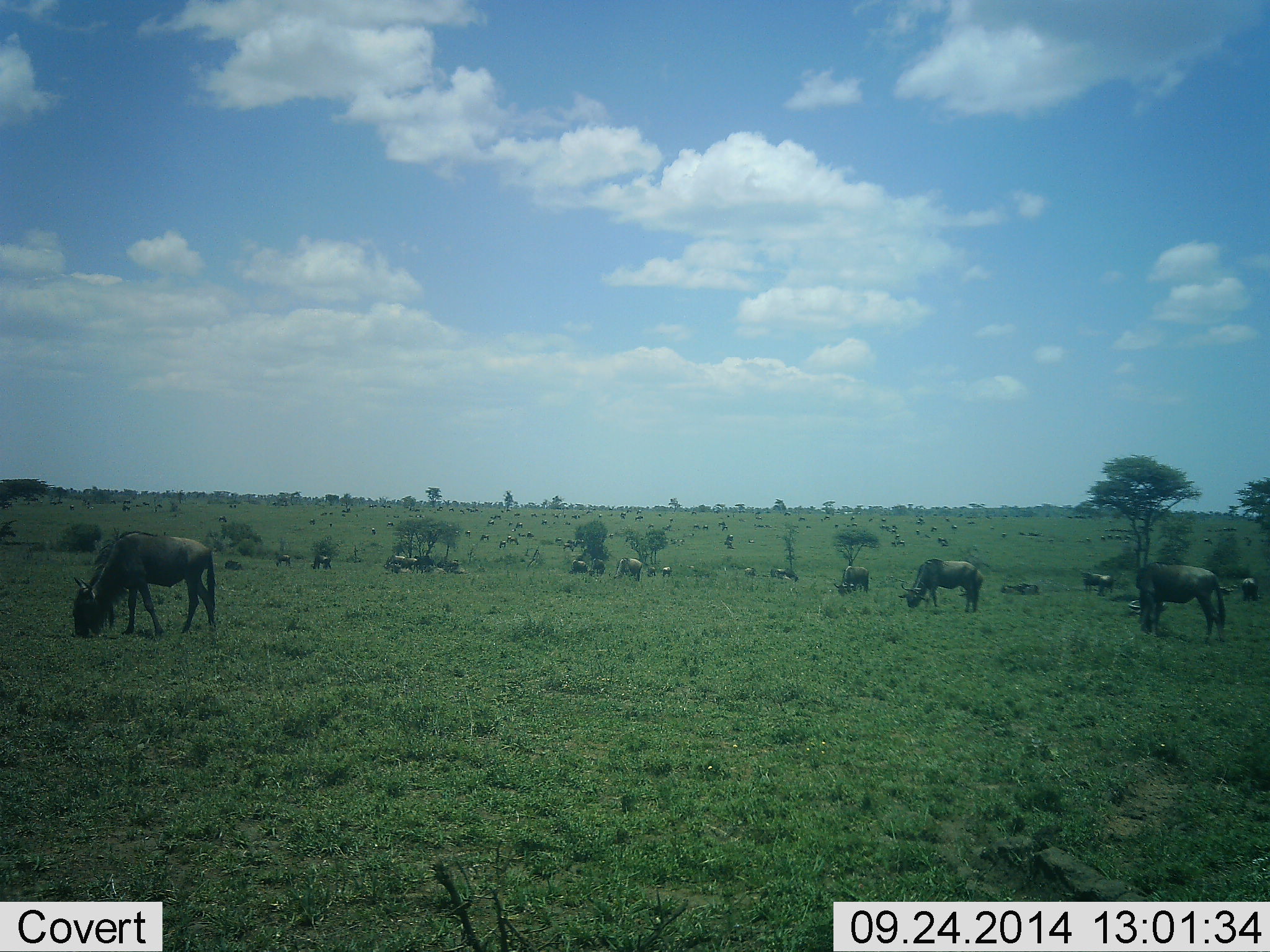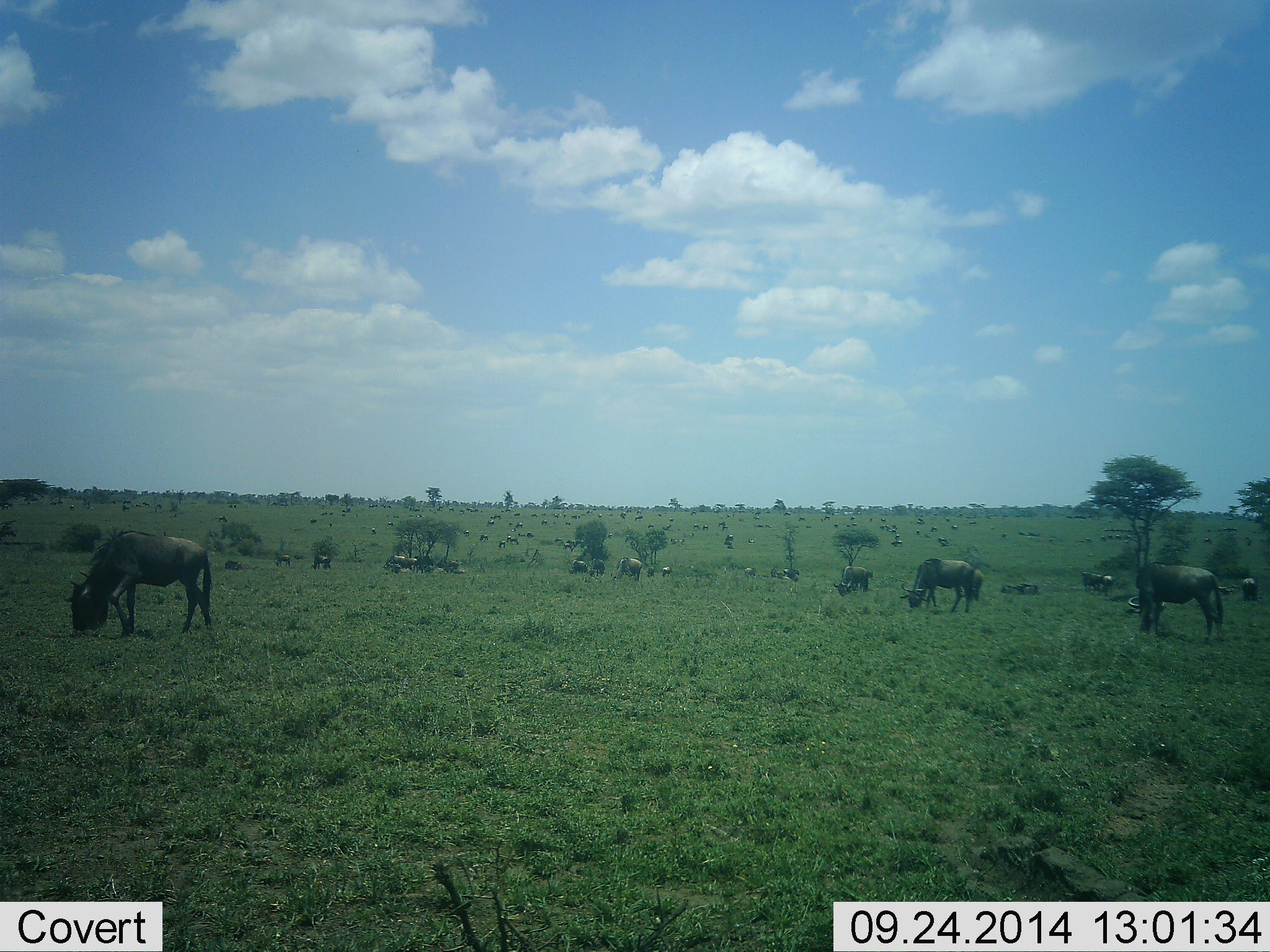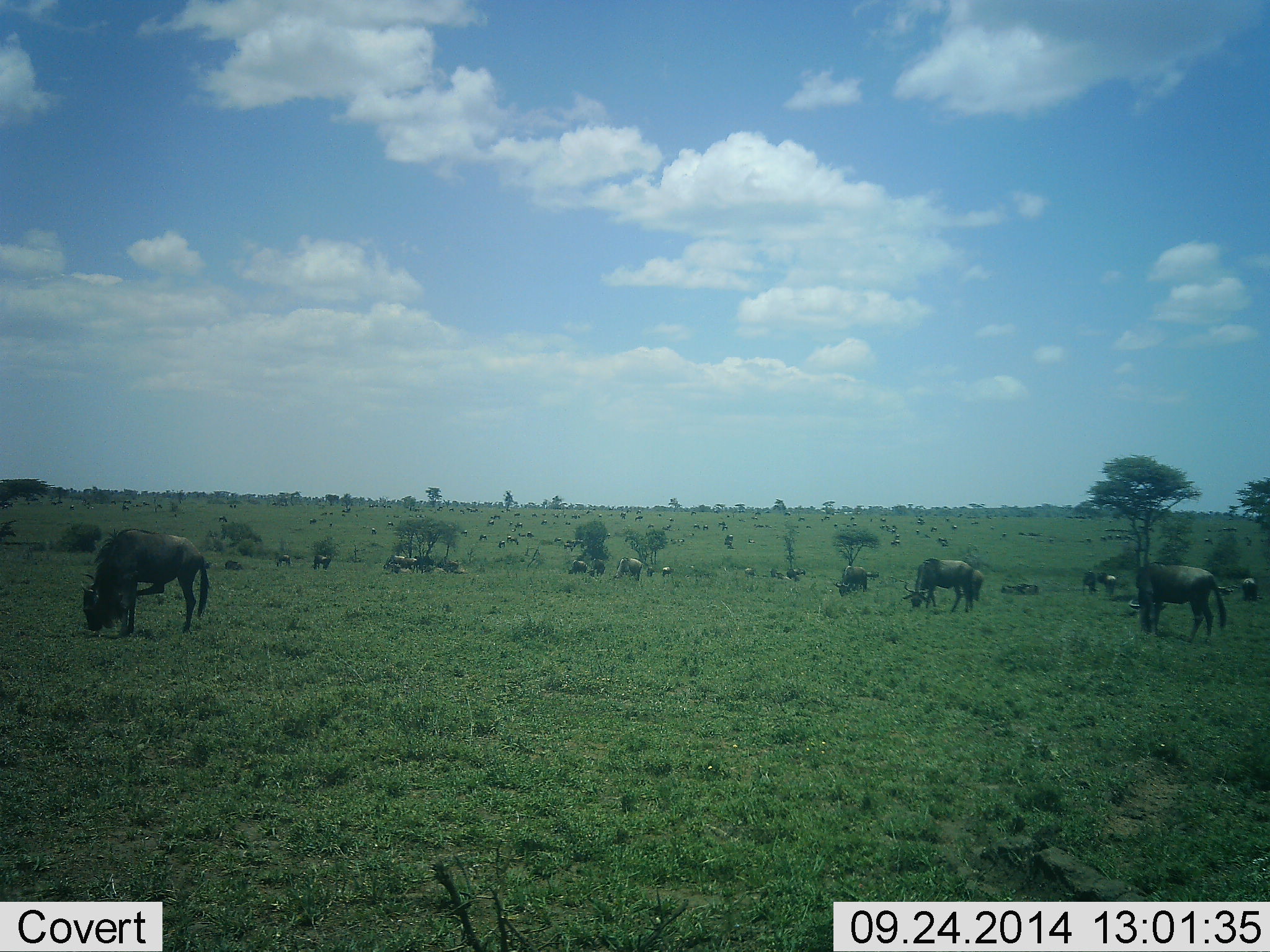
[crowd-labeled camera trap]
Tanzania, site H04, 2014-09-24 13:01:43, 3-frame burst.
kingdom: Animalia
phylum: Chordata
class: Mammalia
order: Artiodactyla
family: Bovidae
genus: Connochaetes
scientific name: Connochaetes taurinus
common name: blue wildebeest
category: wildebeest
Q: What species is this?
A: Wildebeest (blue wildebeest) (Connochaetes taurinus).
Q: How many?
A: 11-50.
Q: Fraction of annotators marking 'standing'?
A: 70%.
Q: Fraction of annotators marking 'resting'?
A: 40%.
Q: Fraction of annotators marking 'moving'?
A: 30%.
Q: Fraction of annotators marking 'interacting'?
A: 0%.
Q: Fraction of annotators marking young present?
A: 0%.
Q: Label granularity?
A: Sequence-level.